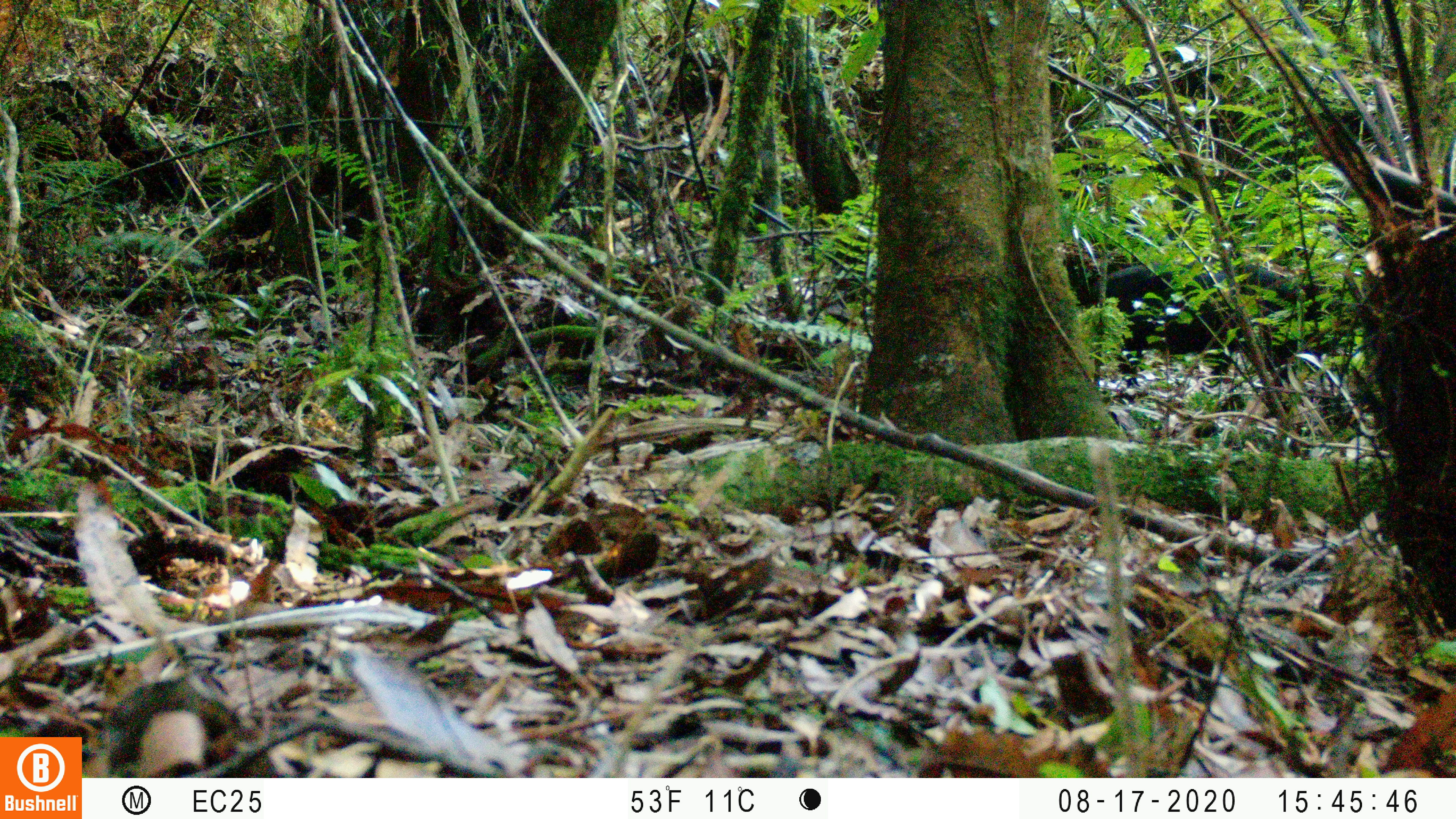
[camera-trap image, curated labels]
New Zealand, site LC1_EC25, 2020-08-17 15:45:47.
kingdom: Animalia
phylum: Chordata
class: Mammalia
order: Artiodactyla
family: Suidae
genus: Sus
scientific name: Sus scrofa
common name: pig